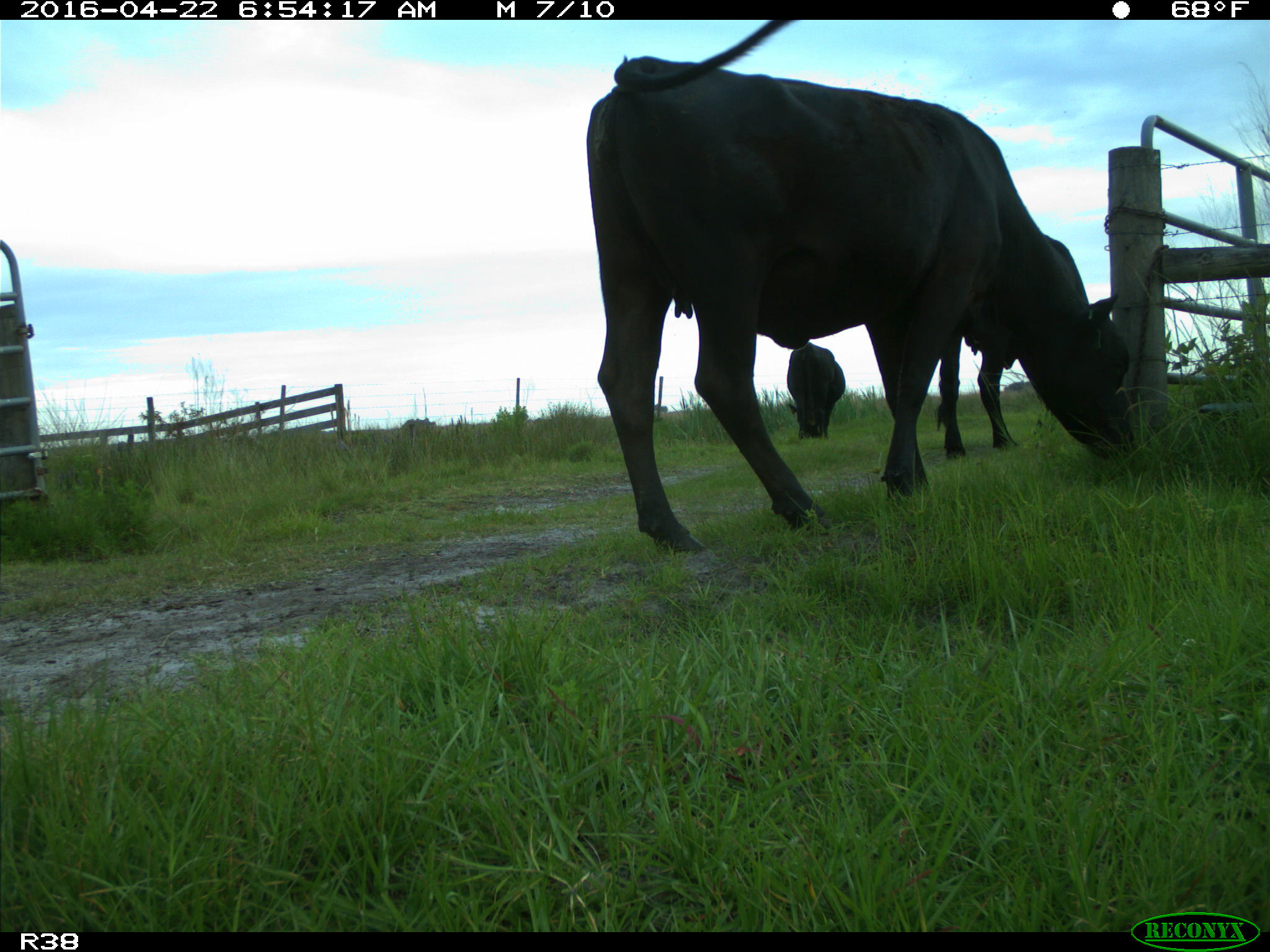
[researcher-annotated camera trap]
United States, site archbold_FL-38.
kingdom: Animalia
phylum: Chordata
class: Mammalia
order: Artiodactyla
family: Bovidae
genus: Bos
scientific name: Bos taurus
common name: domestic cow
Bos taurus (domestic cow).